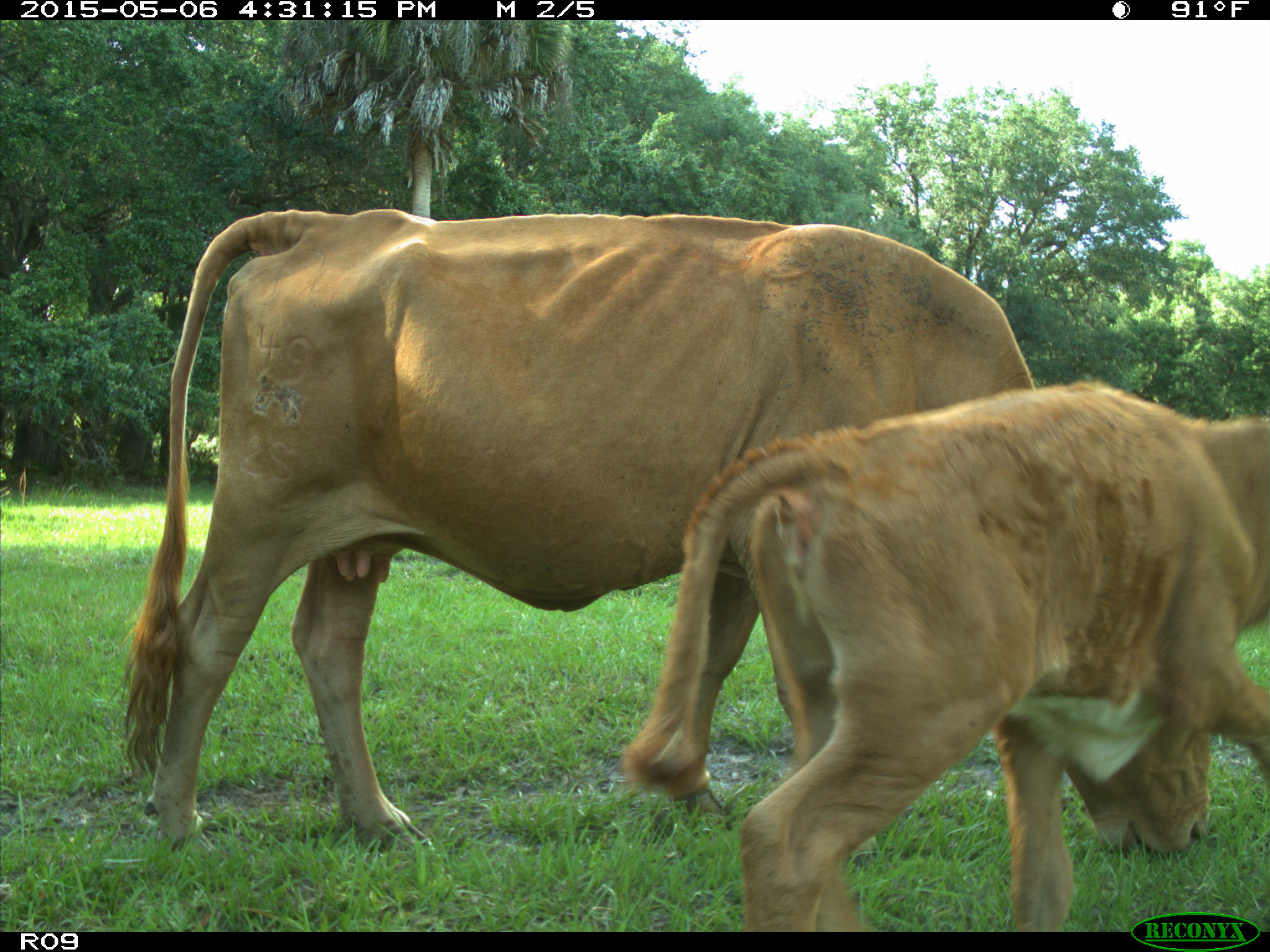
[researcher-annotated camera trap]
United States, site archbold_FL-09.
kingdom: Animalia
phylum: Chordata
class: Mammalia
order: Artiodactyla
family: Bovidae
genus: Bos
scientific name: Bos taurus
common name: domestic cow